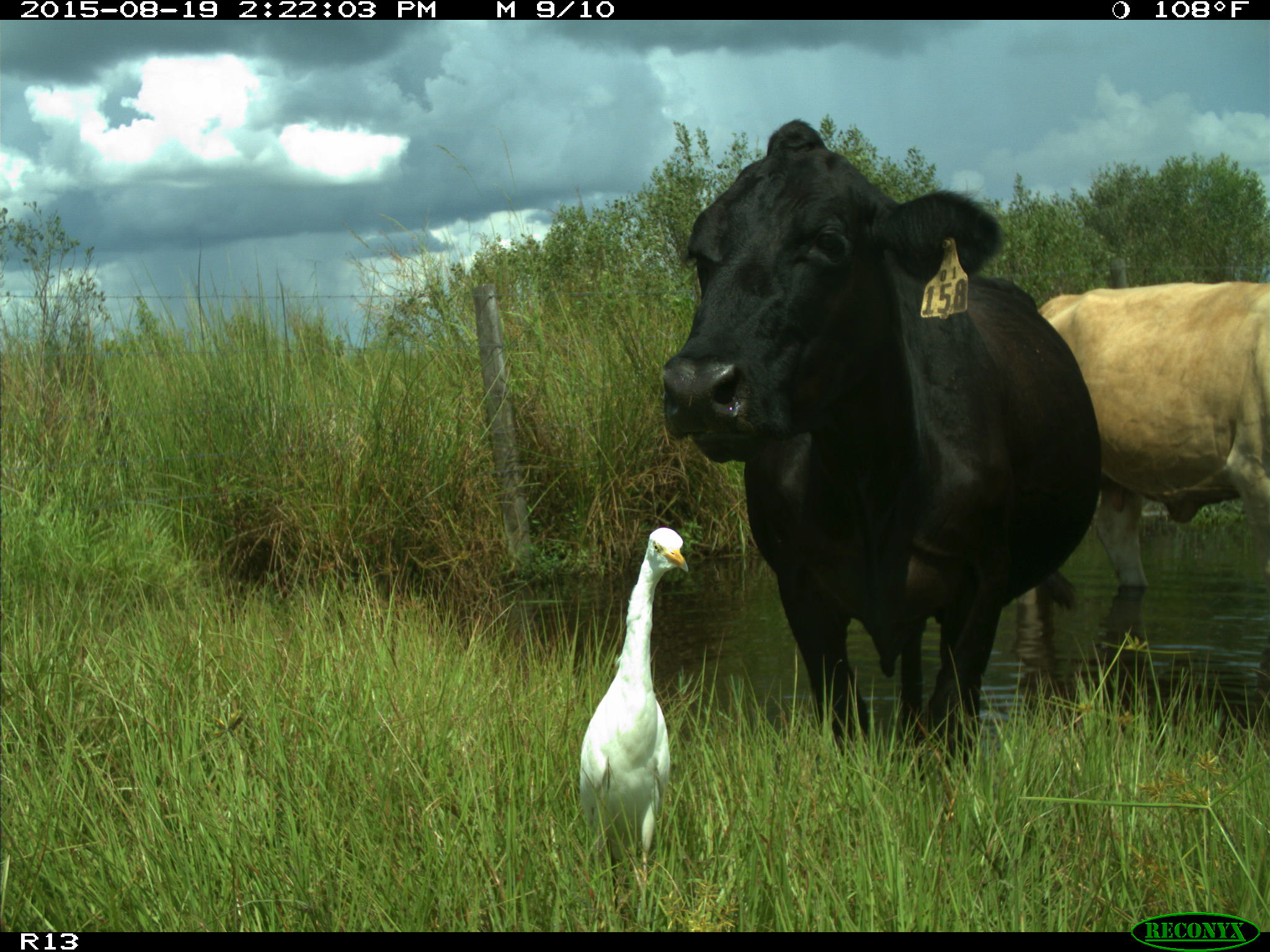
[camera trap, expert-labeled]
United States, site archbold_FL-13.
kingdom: Animalia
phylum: Chordata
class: Mammalia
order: Artiodactyla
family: Bovidae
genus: Bos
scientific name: Bos taurus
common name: domestic cow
Bos taurus (domestic cow).